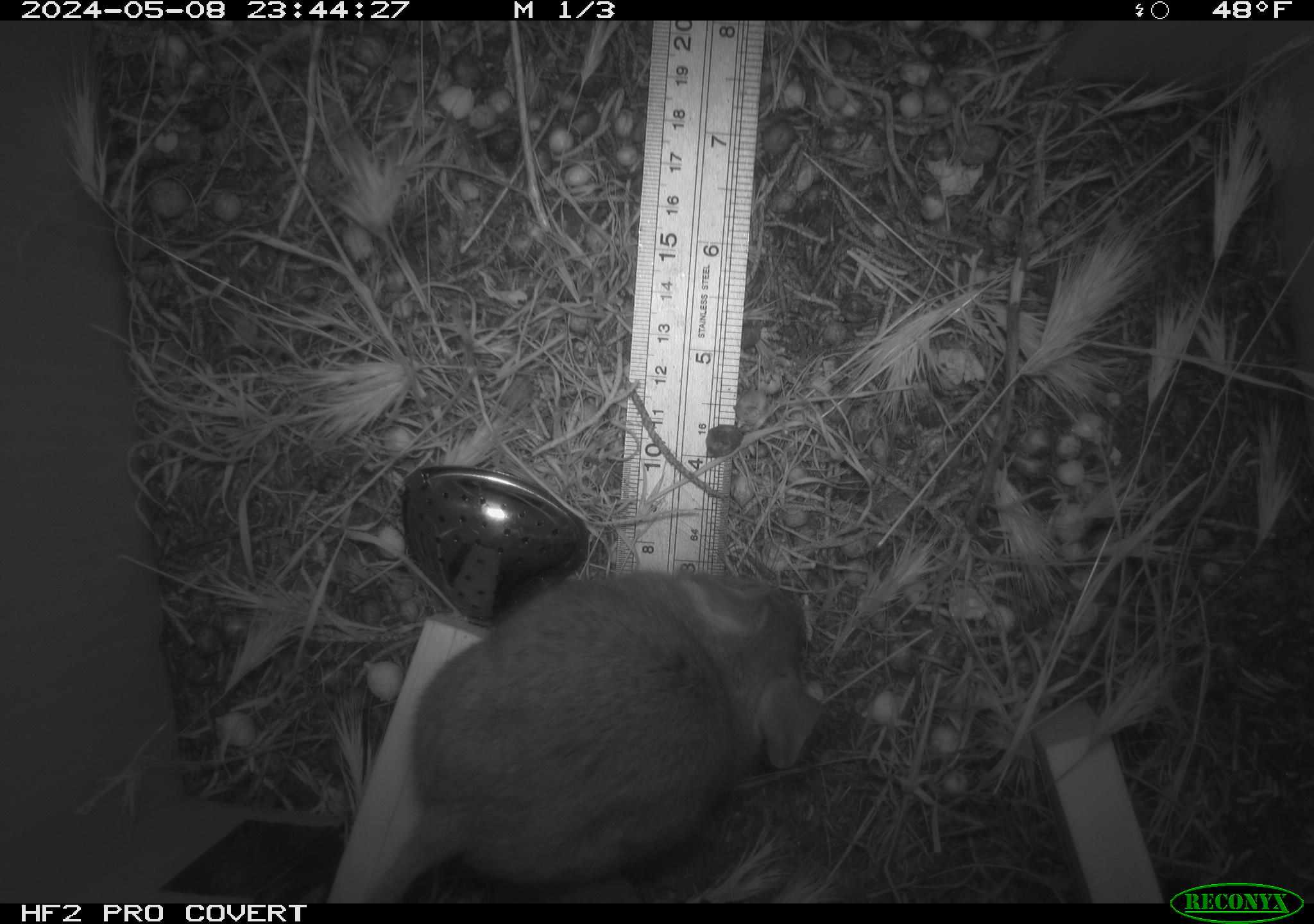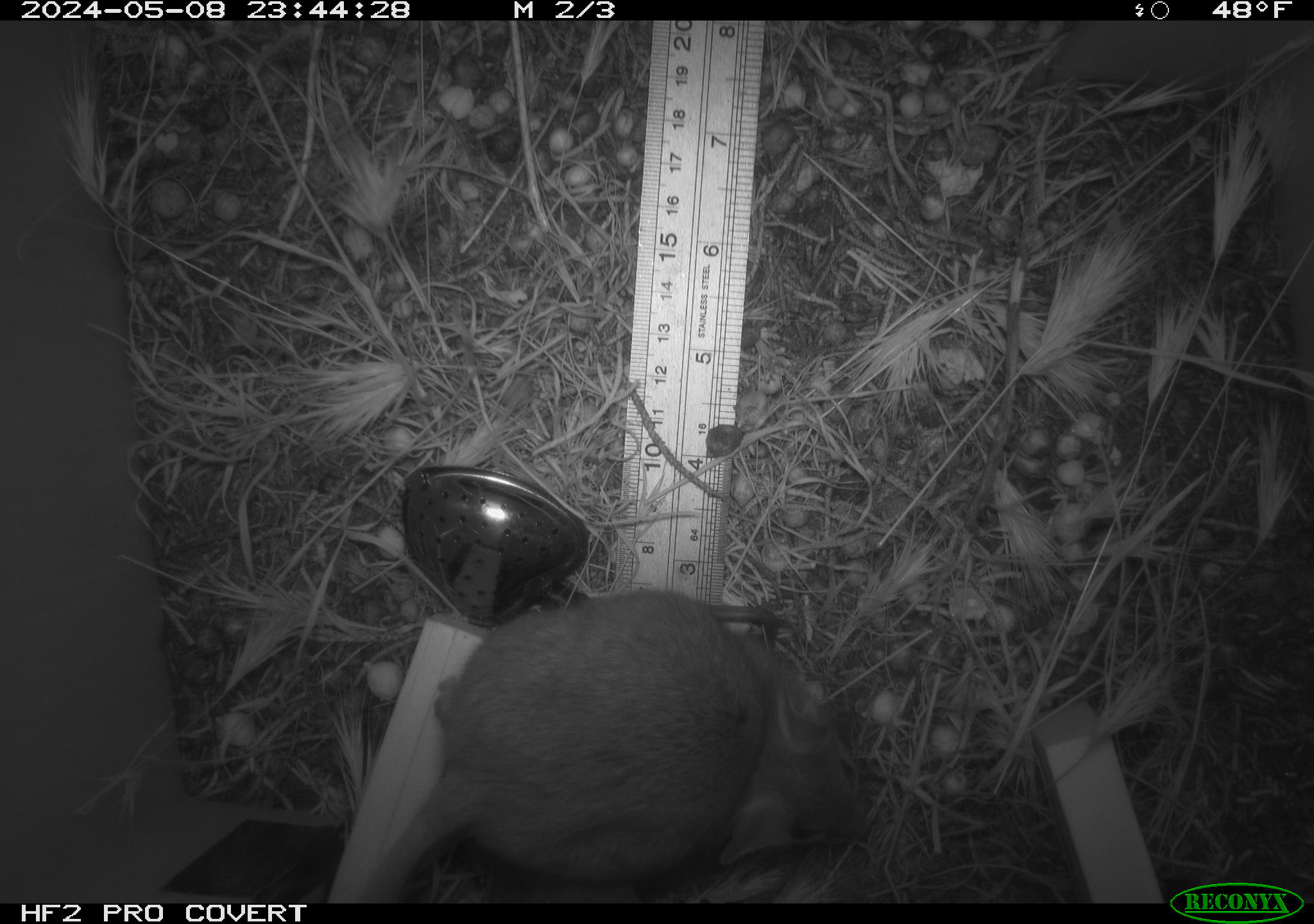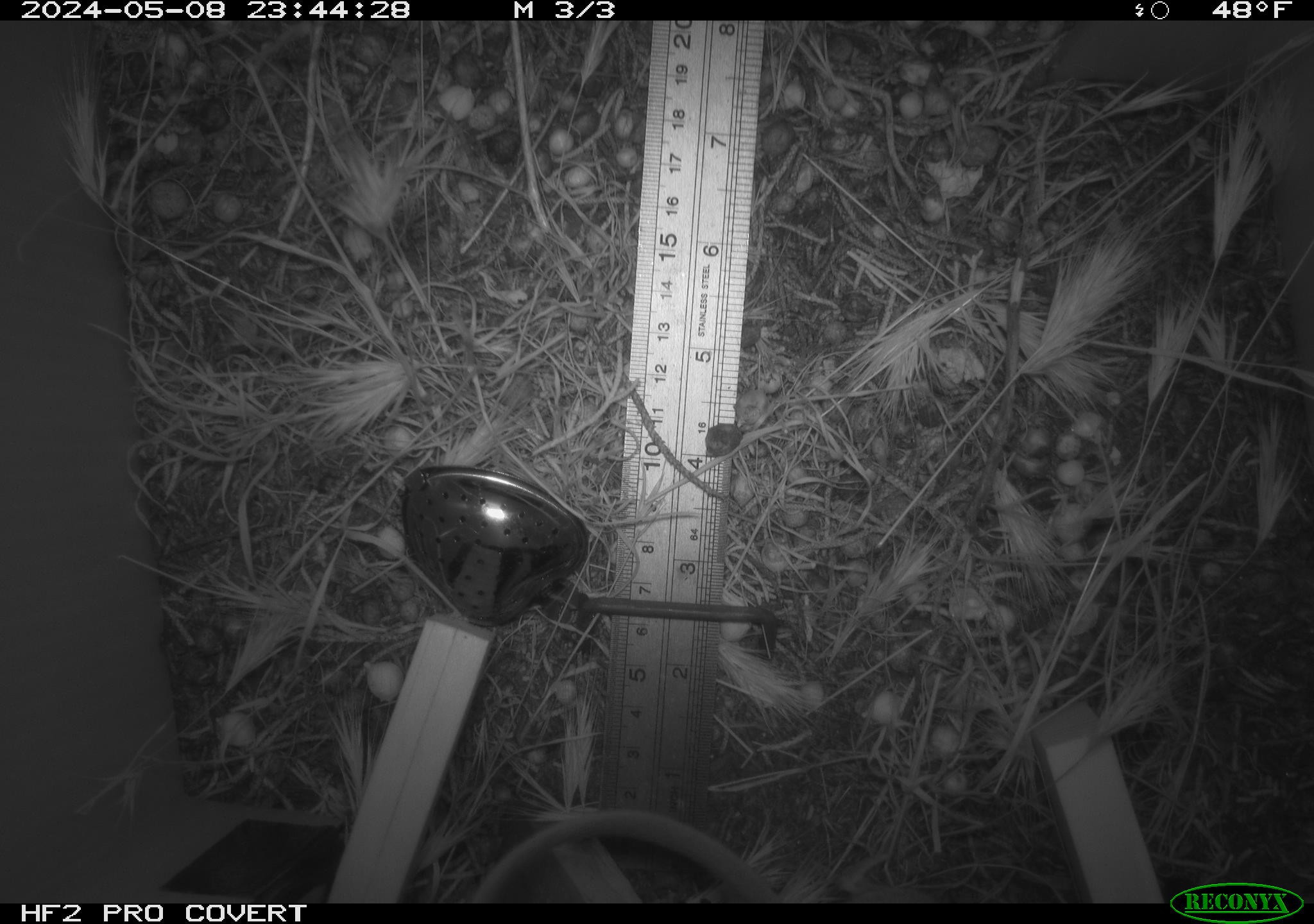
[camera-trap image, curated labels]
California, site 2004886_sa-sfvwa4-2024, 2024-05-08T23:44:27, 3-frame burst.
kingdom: Animalia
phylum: Chordata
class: Mammalia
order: Rodentia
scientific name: Rodentia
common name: mouse species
Mouse species (Rodentia).